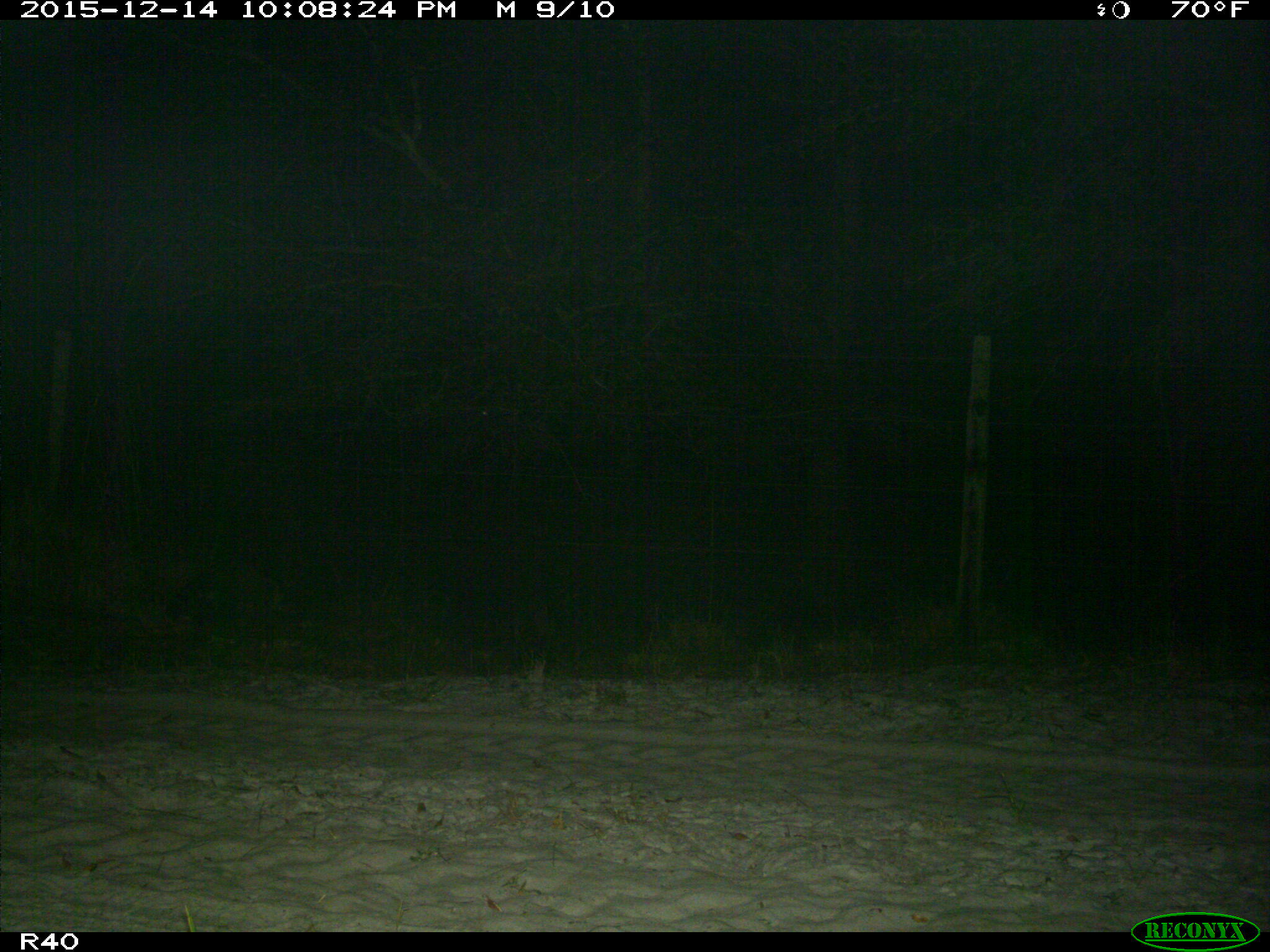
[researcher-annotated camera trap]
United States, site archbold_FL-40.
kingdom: Animalia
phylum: Chordata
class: Mammalia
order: Carnivora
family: Procyonidae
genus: Procyon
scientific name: Procyon lotor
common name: common raccoon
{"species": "Procyon lotor (common raccoon)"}